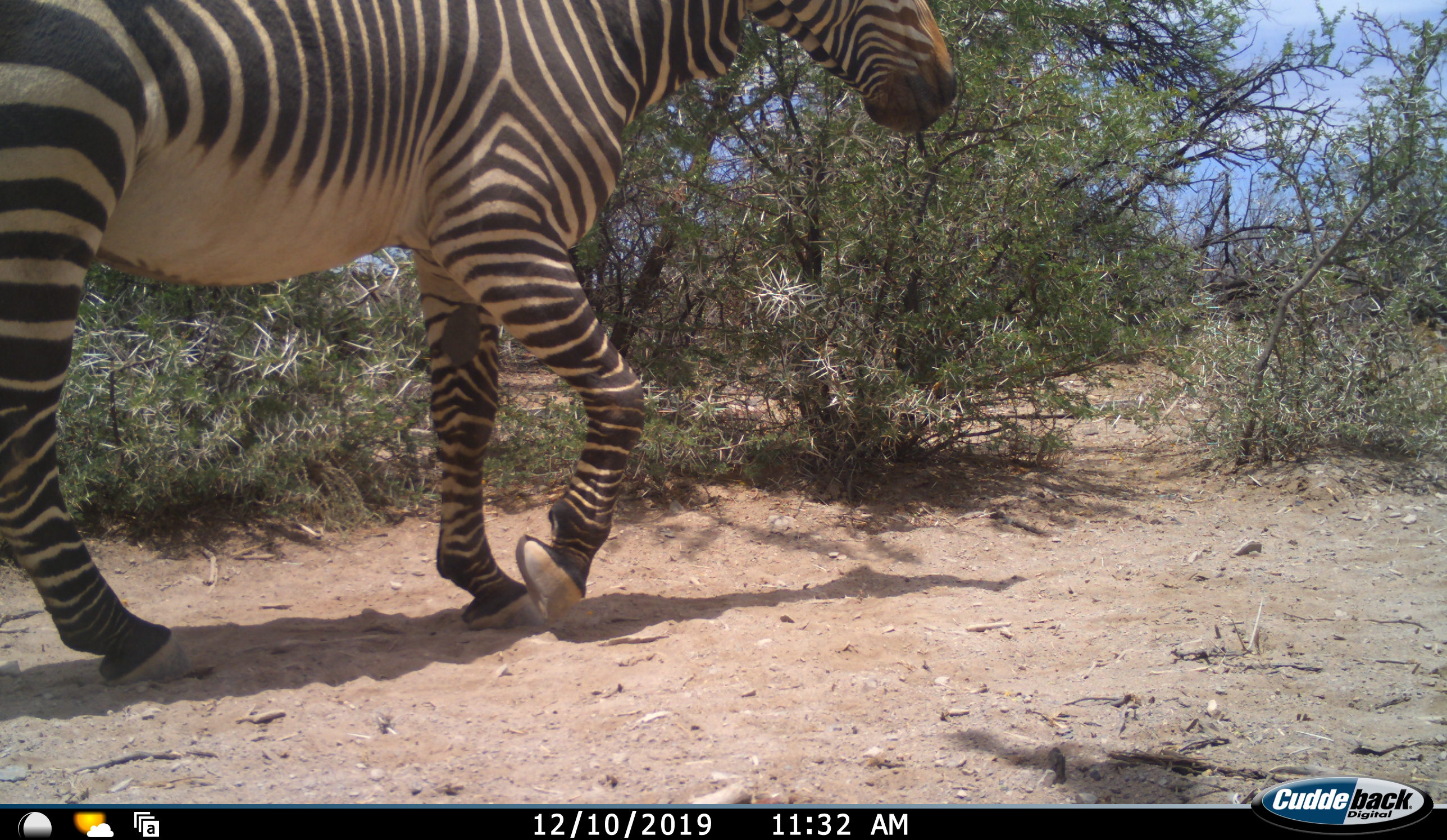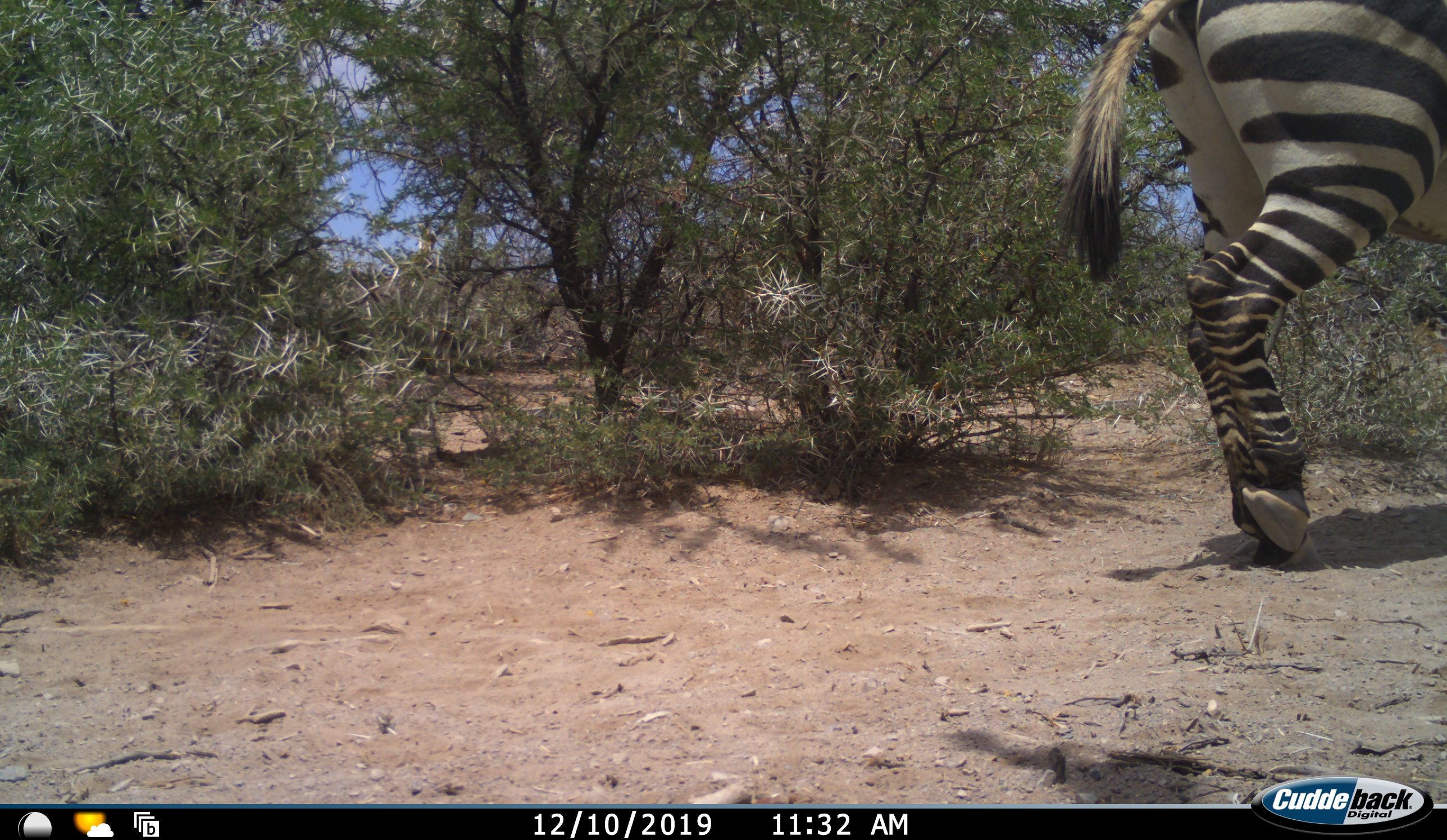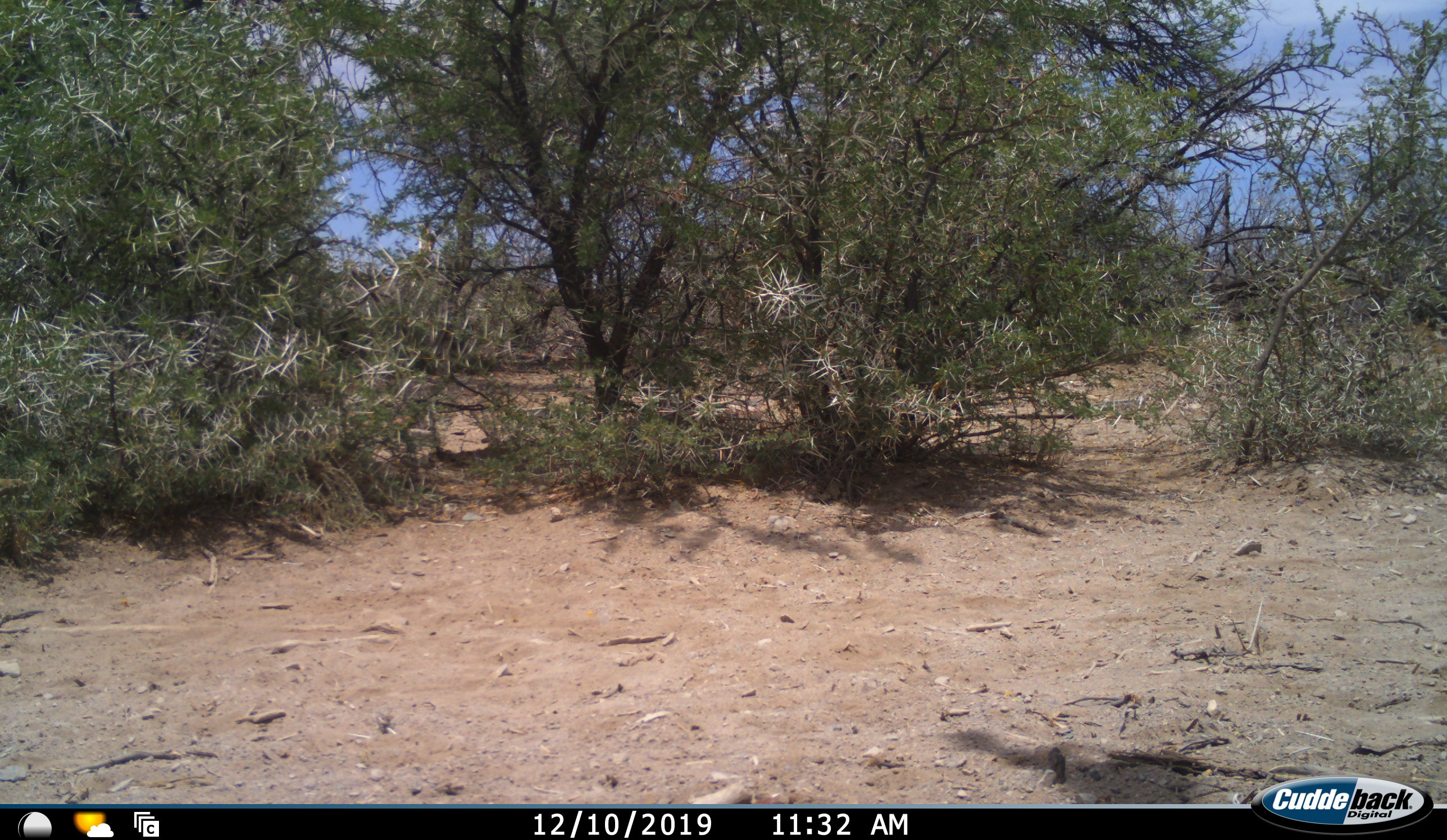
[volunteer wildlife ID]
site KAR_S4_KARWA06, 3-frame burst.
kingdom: Animalia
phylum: Chordata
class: Mammalia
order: Perissodactyla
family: Equidae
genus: Equus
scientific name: Equus zebra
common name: mountain zebra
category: zebramountain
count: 1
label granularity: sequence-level